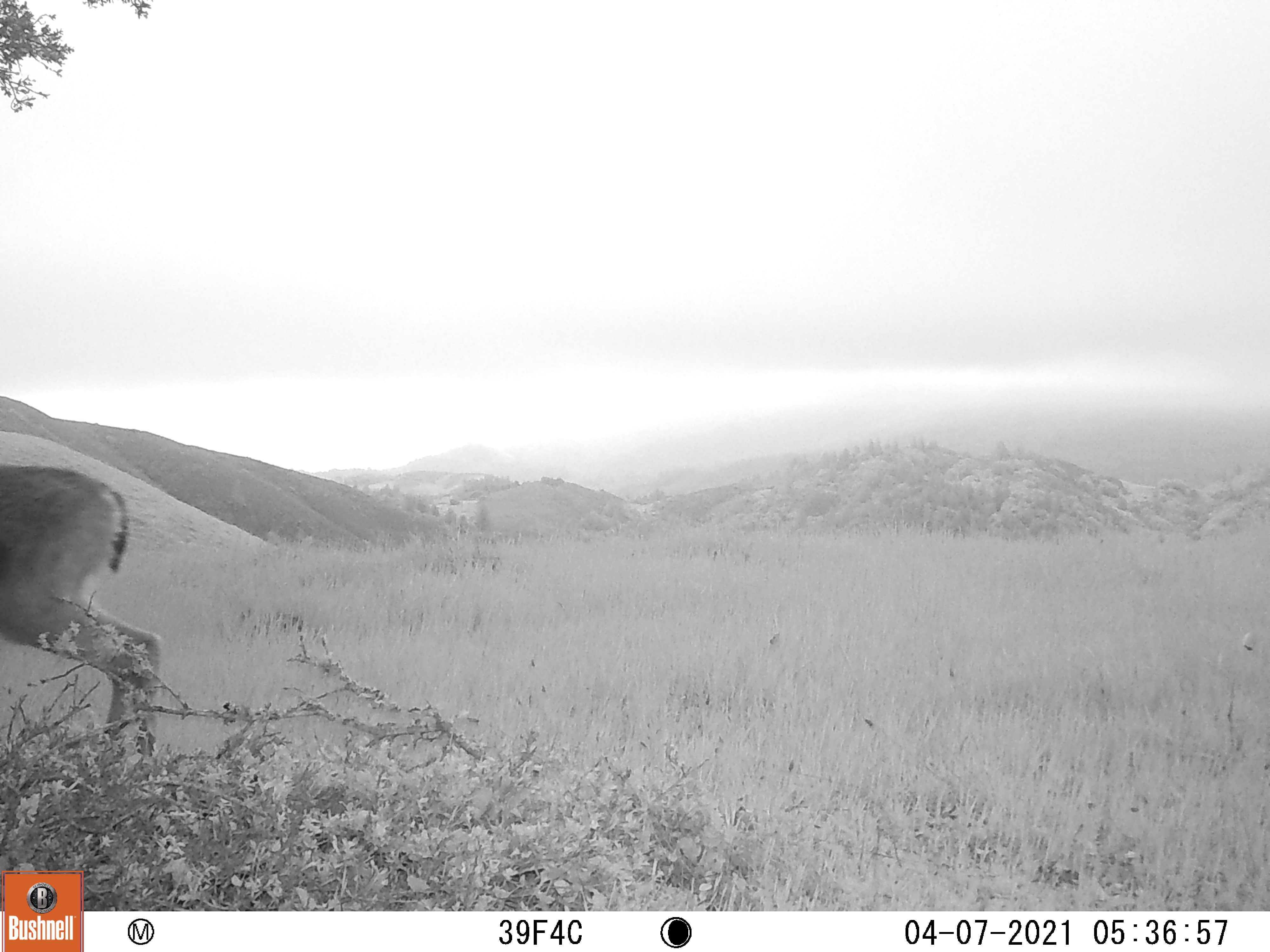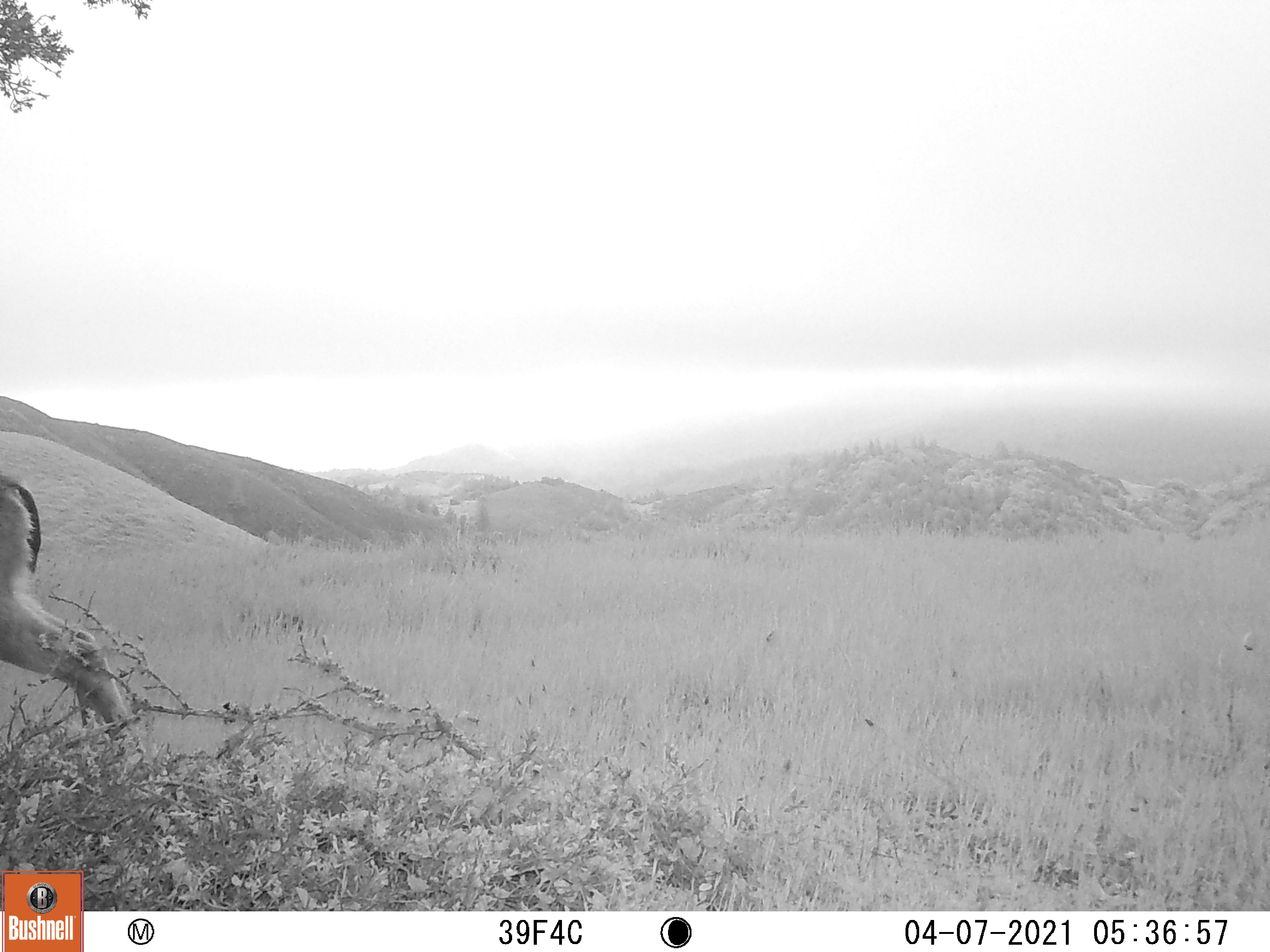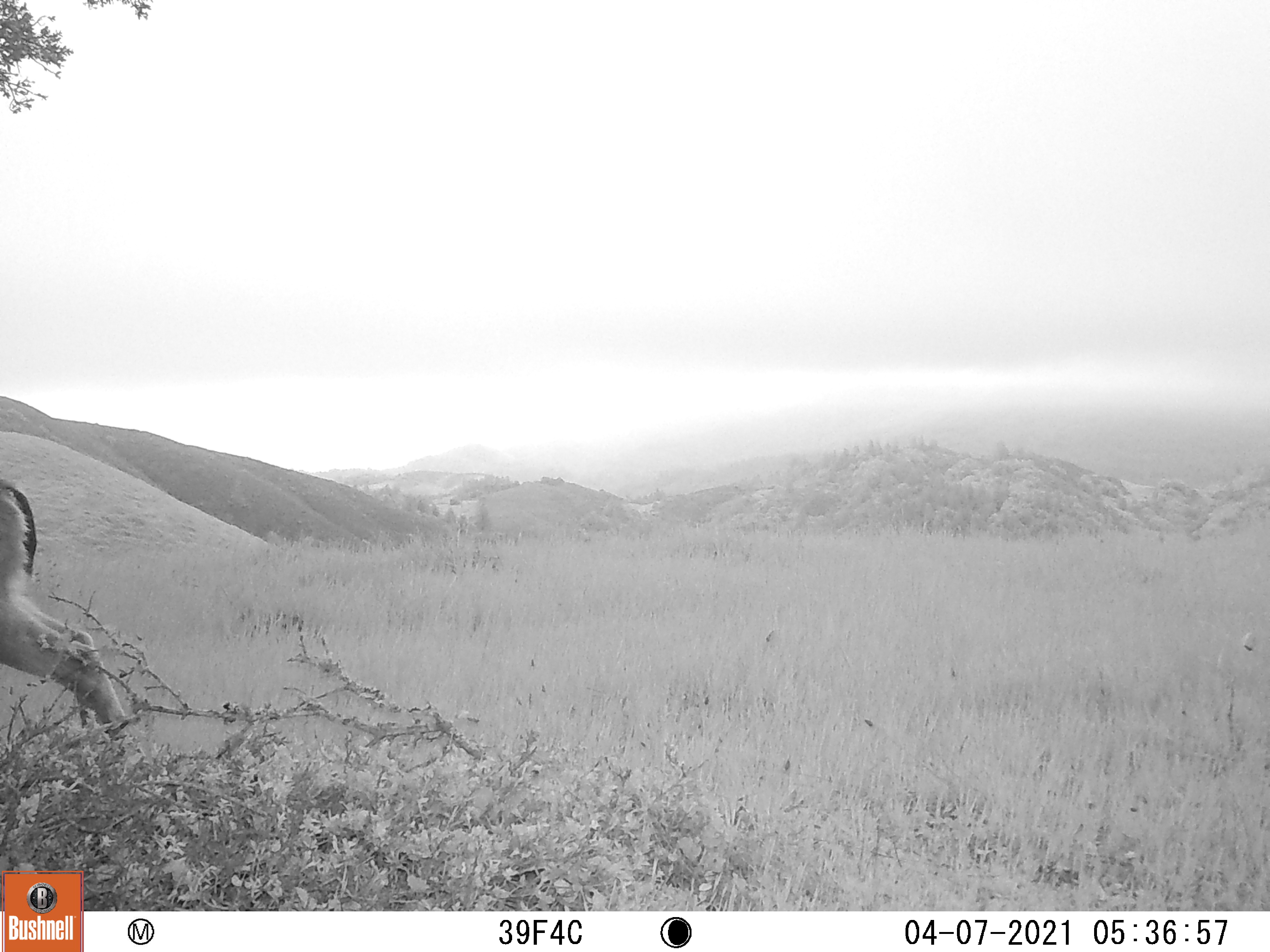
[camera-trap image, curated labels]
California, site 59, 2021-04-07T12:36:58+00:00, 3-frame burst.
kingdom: Animalia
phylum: Chordata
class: Mammalia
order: Artiodactyla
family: Cervidae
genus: Odocoileus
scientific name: Odocoileus hemionus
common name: mule deer